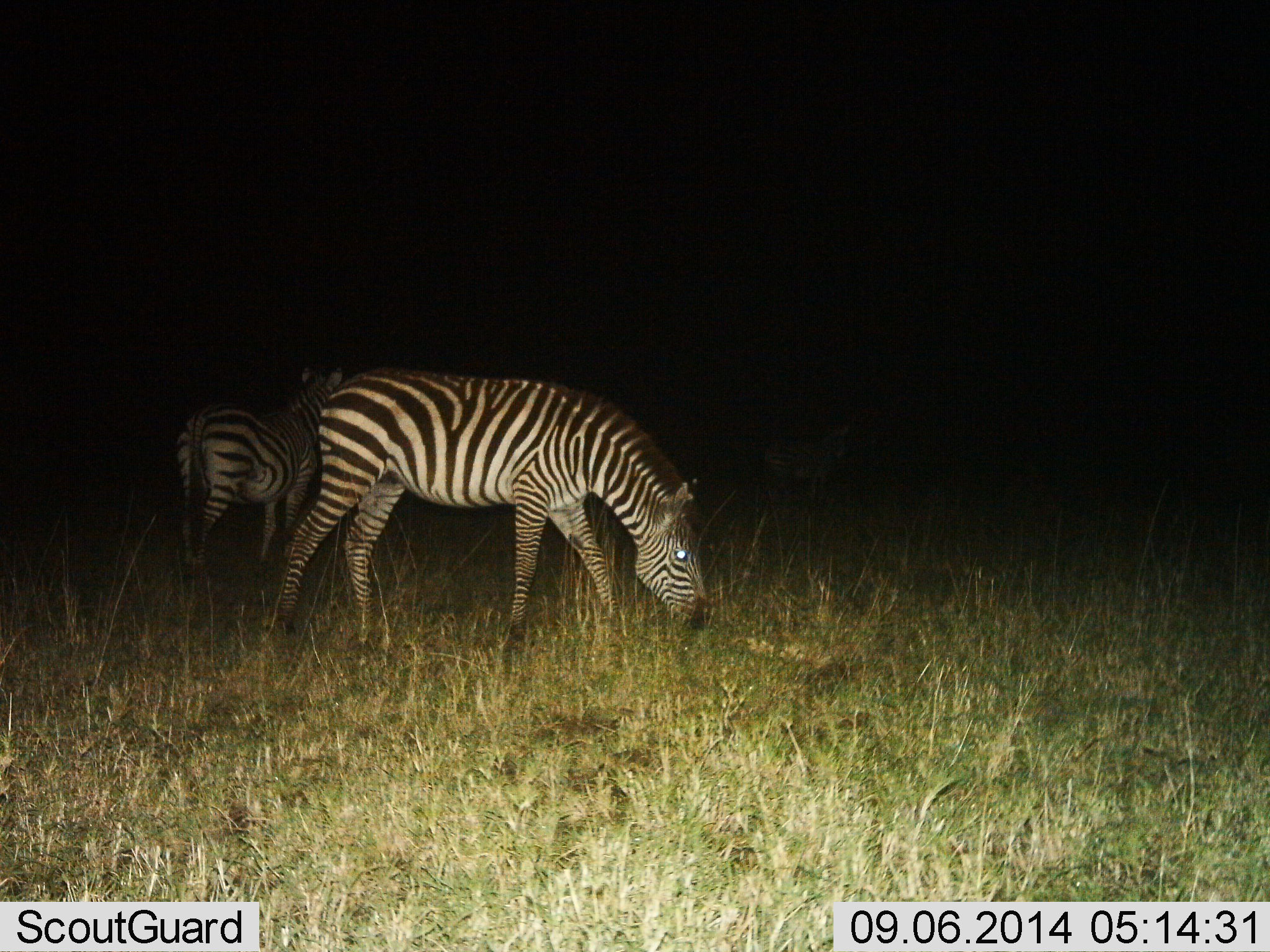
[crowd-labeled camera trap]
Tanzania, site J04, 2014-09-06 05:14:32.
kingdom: Animalia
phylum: Chordata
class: Mammalia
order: Perissodactyla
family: Equidae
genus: Equus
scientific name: Equus quagga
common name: plains zebra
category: zebra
Zebra (plains zebra) (Equus quagga), count 2. Behavior (volunteer vote fractions): standing 50%, resting 0%, moving 10%, interacting 0%. Young present (vote fraction): 0%. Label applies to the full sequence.